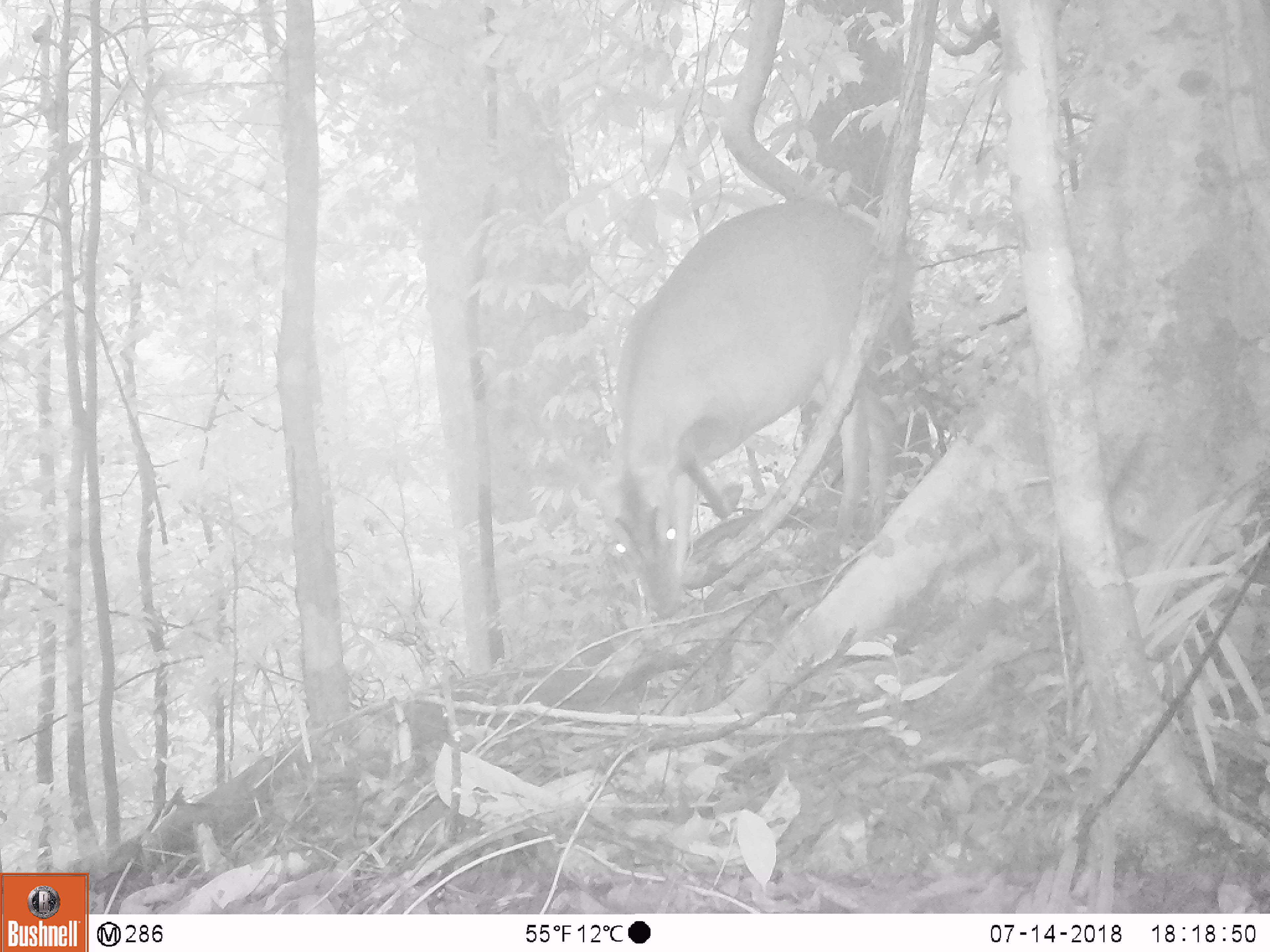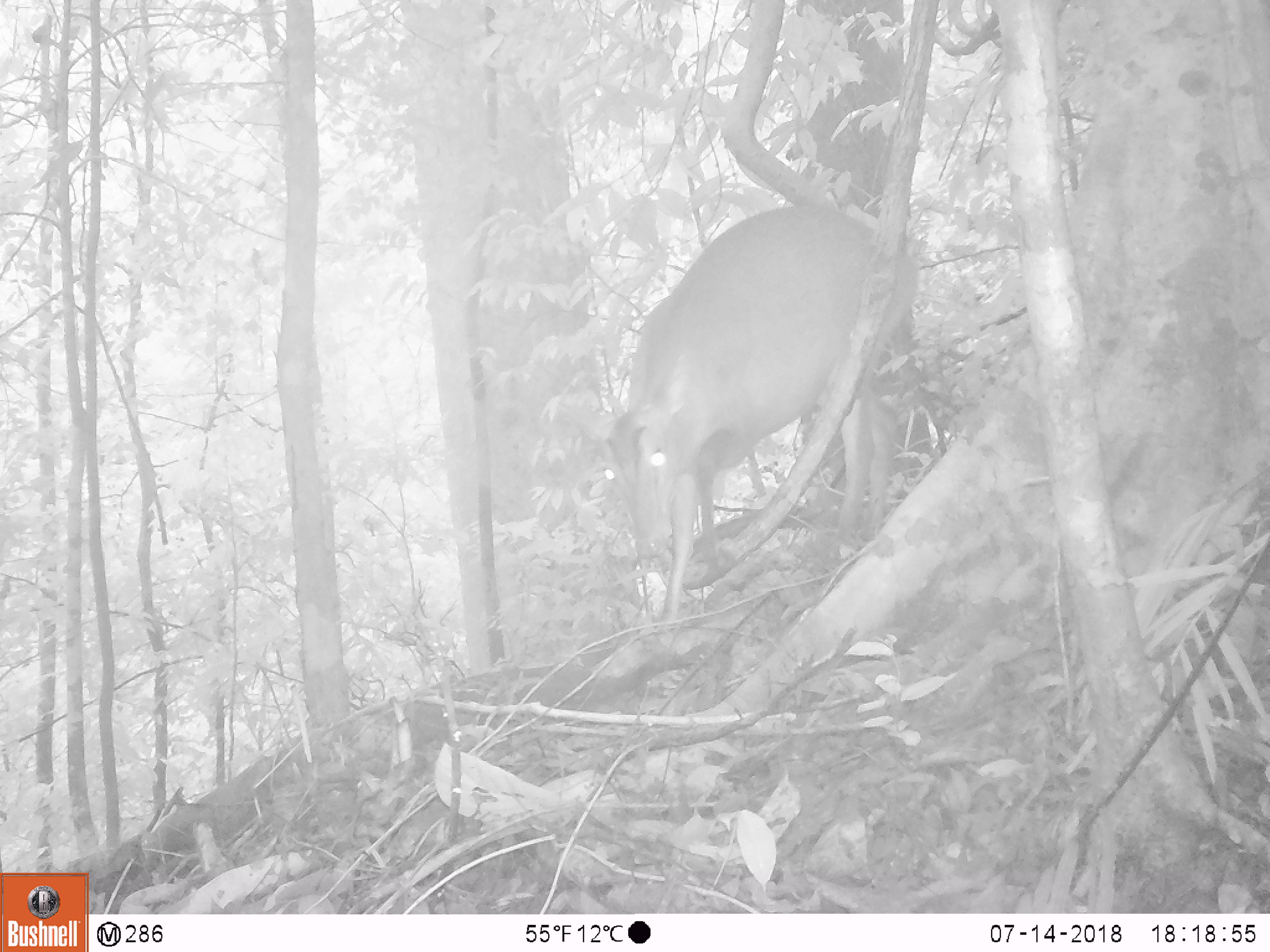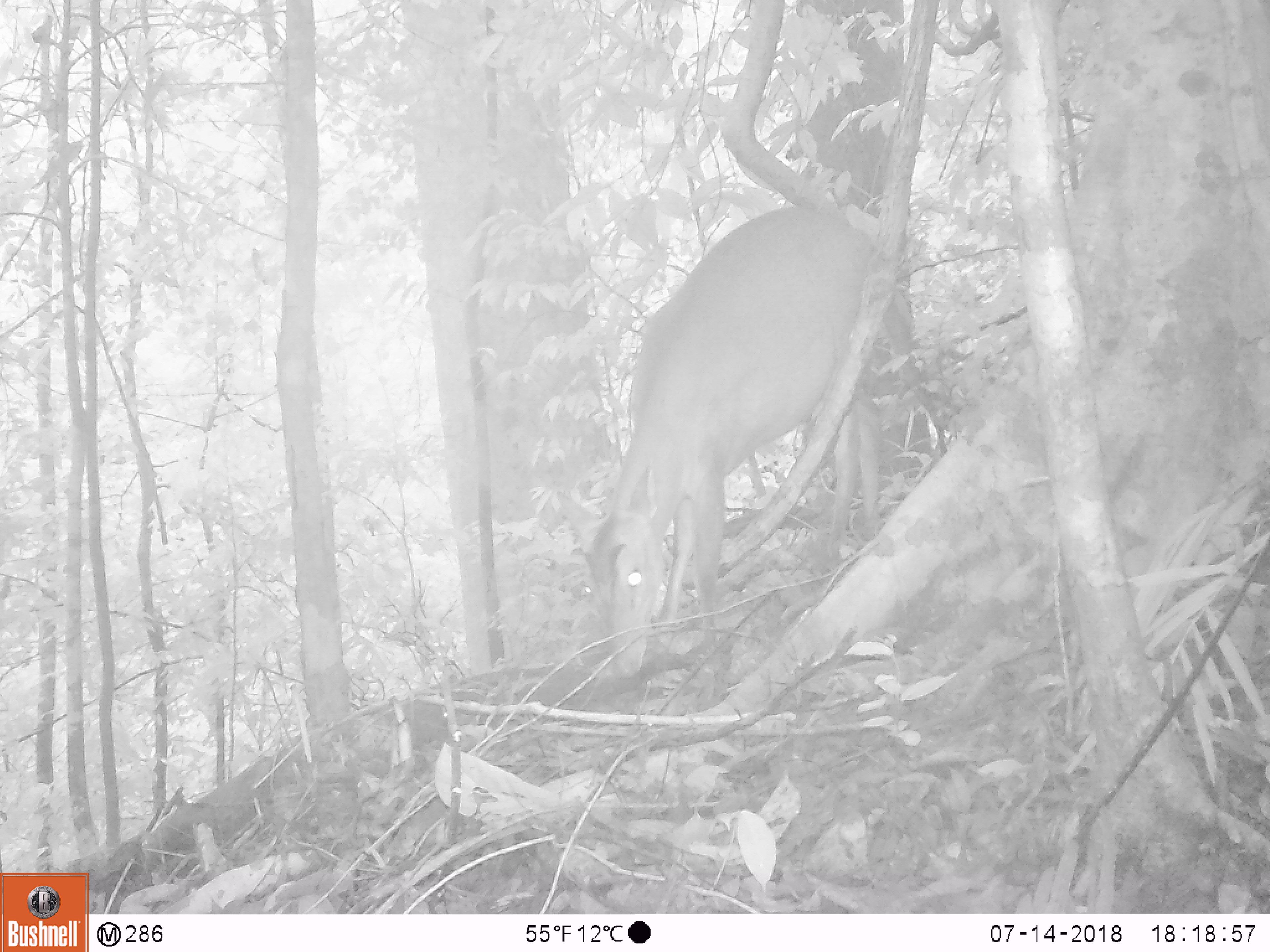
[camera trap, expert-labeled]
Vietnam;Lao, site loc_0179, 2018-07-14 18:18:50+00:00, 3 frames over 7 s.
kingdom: Animalia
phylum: Chordata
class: Mammalia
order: Artiodactyla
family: Cervidae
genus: Muntiacus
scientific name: Muntiacus vuquangensis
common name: large-antlered muntjac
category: large antlered muntjac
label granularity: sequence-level